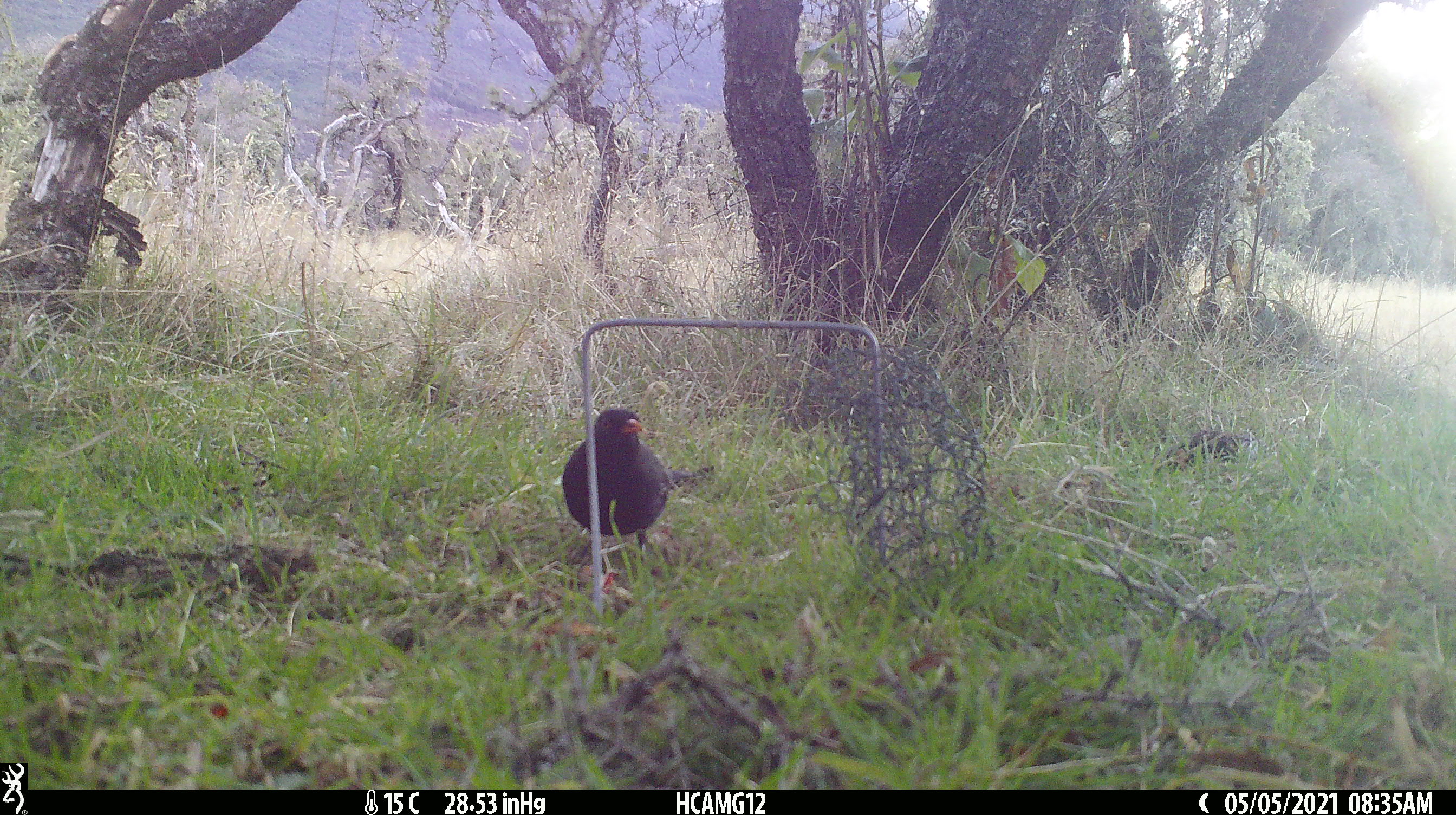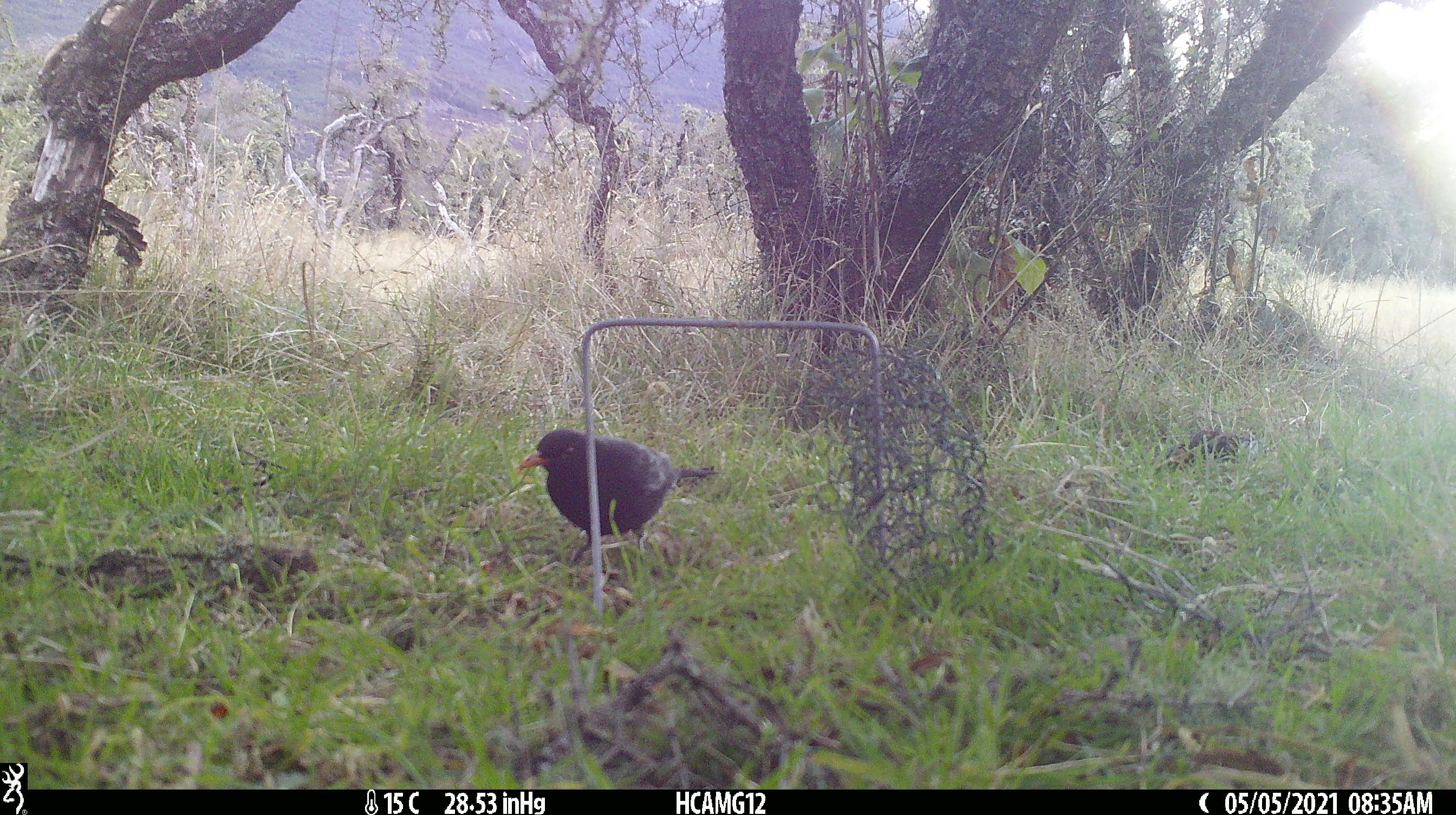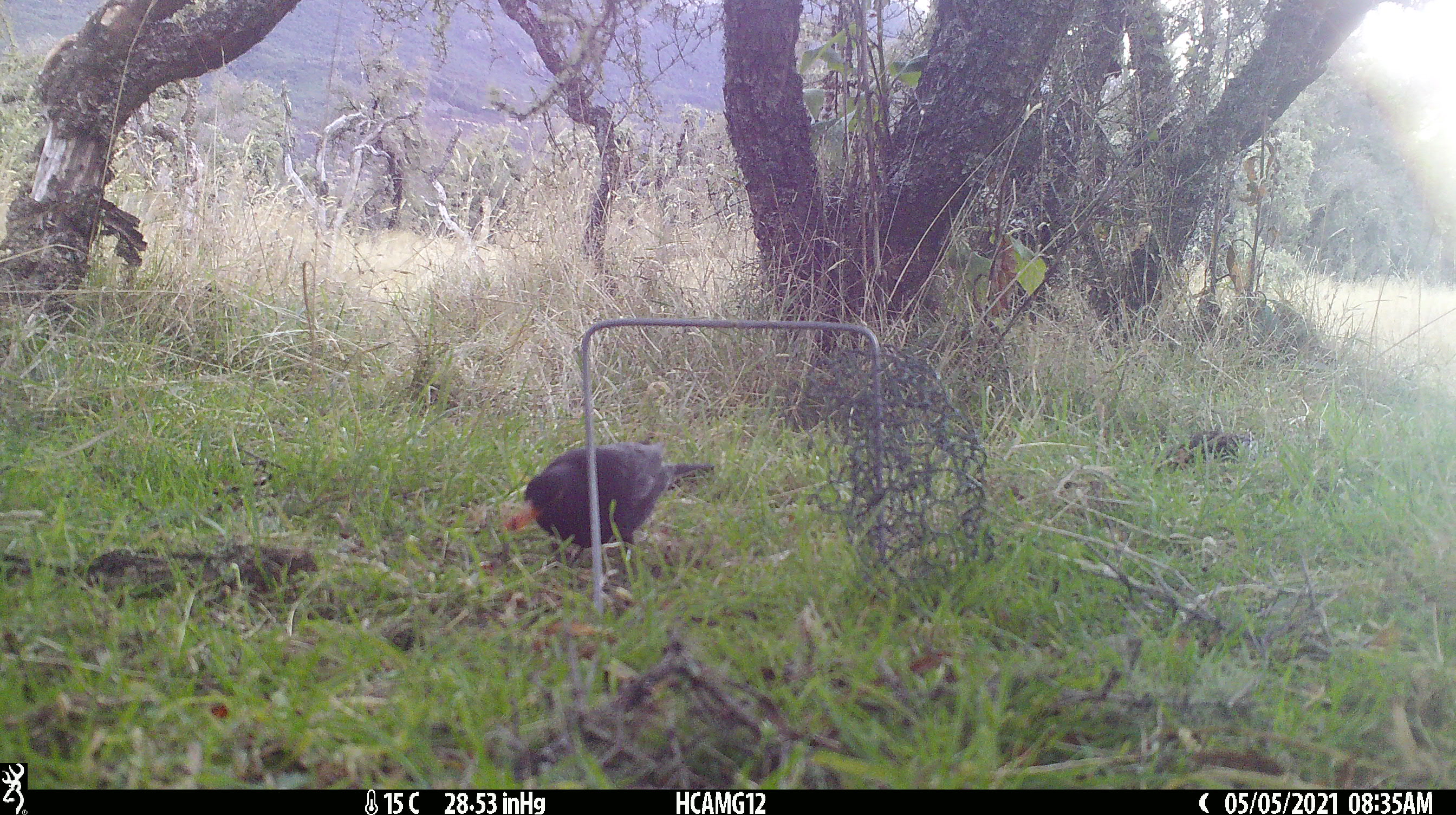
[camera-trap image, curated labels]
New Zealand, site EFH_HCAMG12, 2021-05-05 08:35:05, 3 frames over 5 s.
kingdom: Animalia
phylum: Chordata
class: Aves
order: Passeriformes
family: Turdidae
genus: Turdus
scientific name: Turdus merula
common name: eurasian blackbird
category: blackbird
Blackbird (eurasian blackbird) (Turdus merula).